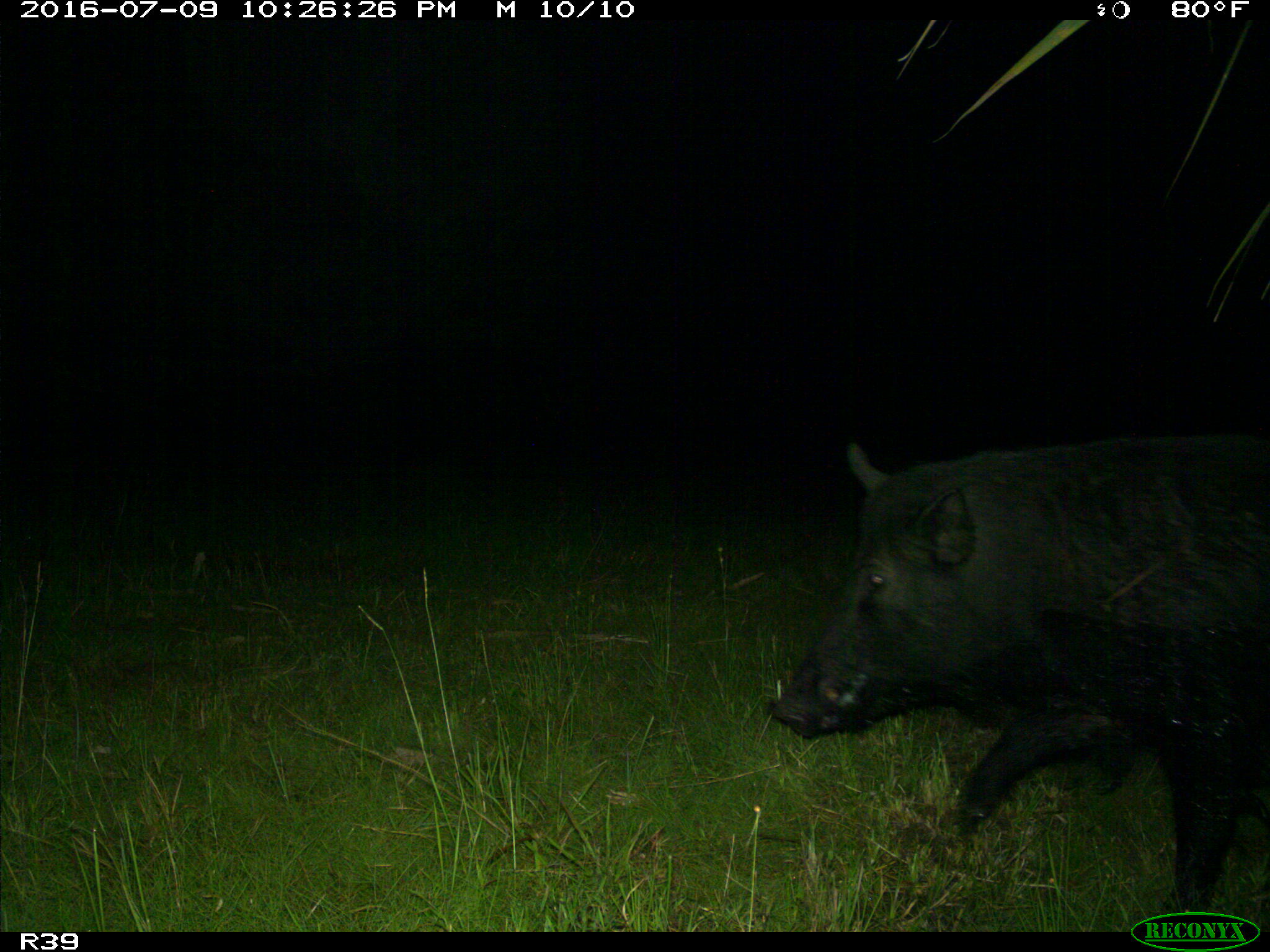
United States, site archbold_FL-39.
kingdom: Animalia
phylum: Chordata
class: Mammalia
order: Artiodactyla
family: Suidae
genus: Sus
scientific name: Sus scrofa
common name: wild boar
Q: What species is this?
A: Sus scrofa (wild boar).